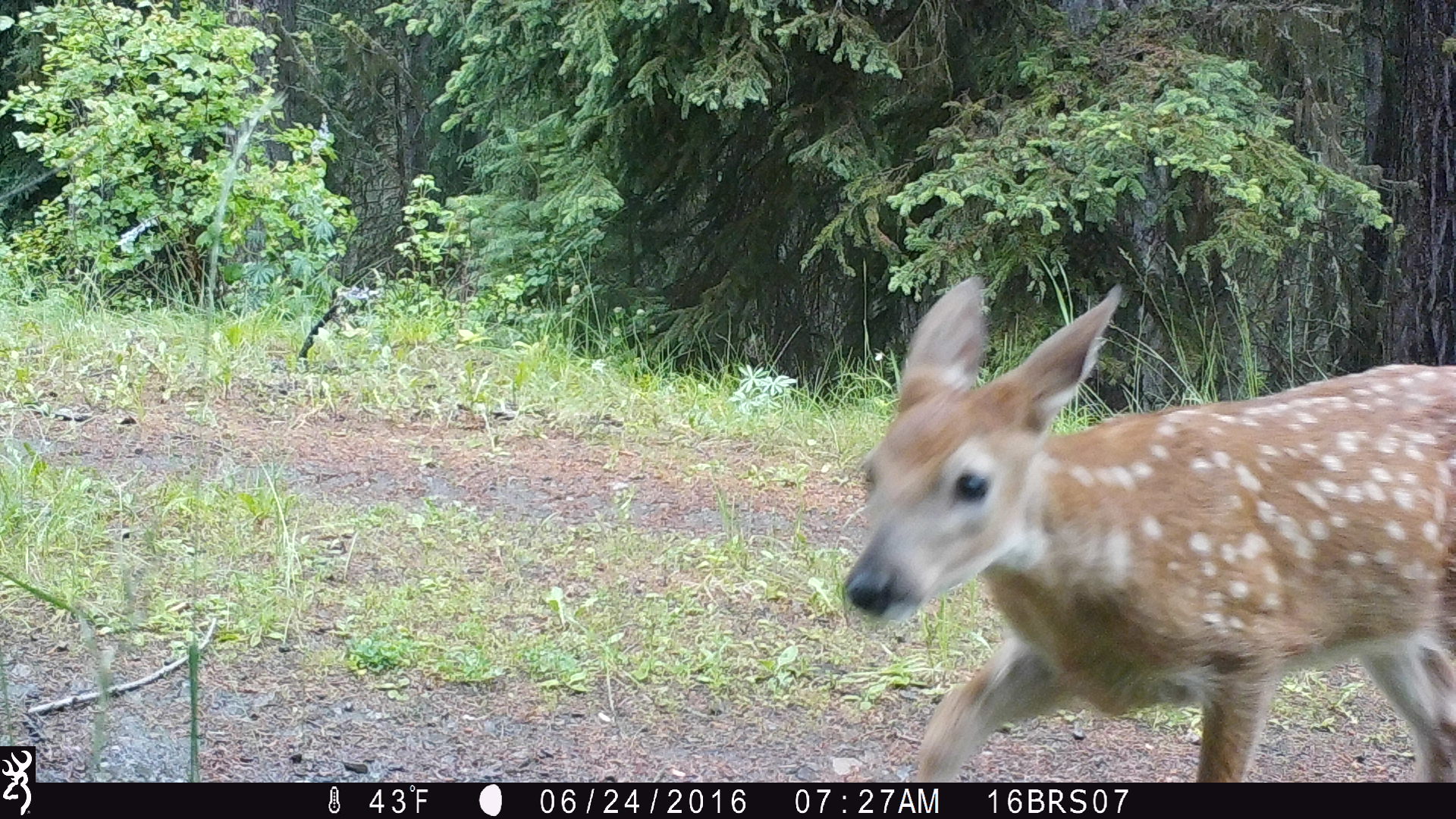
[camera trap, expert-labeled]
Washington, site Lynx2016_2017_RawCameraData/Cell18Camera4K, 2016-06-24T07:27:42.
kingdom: Animalia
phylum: Chordata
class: Mammalia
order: Artiodactyla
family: Cervidae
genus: Odocoileus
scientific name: Odocoileus virginianus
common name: white-tailed deer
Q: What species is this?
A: Odocoileus virginianus (white-tailed deer).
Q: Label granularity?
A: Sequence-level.